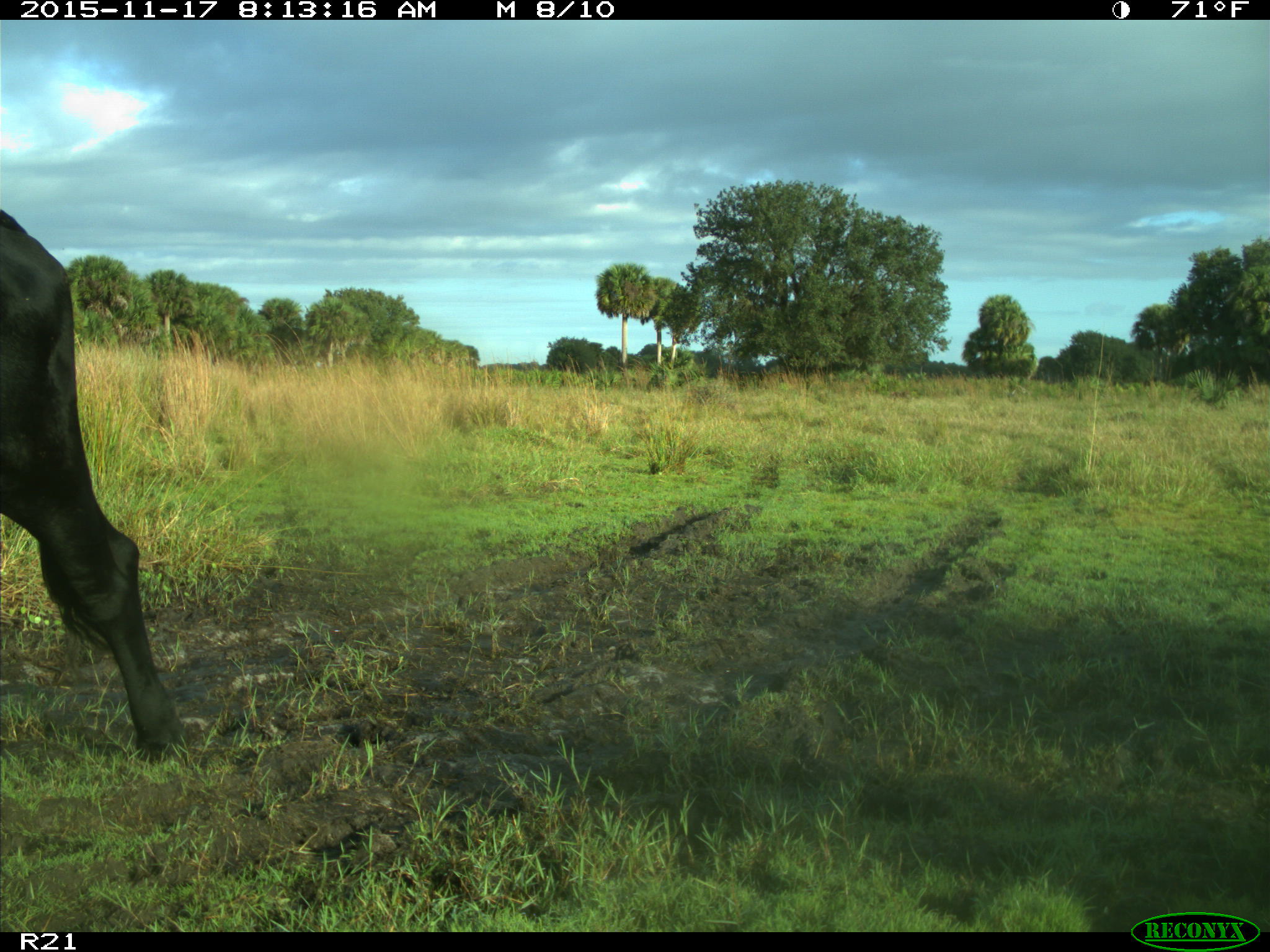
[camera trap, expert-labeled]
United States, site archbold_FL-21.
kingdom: Animalia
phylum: Chordata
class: Mammalia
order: Artiodactyla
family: Bovidae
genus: Bos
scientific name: Bos taurus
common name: domestic cow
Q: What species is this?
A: Bos taurus (domestic cow).